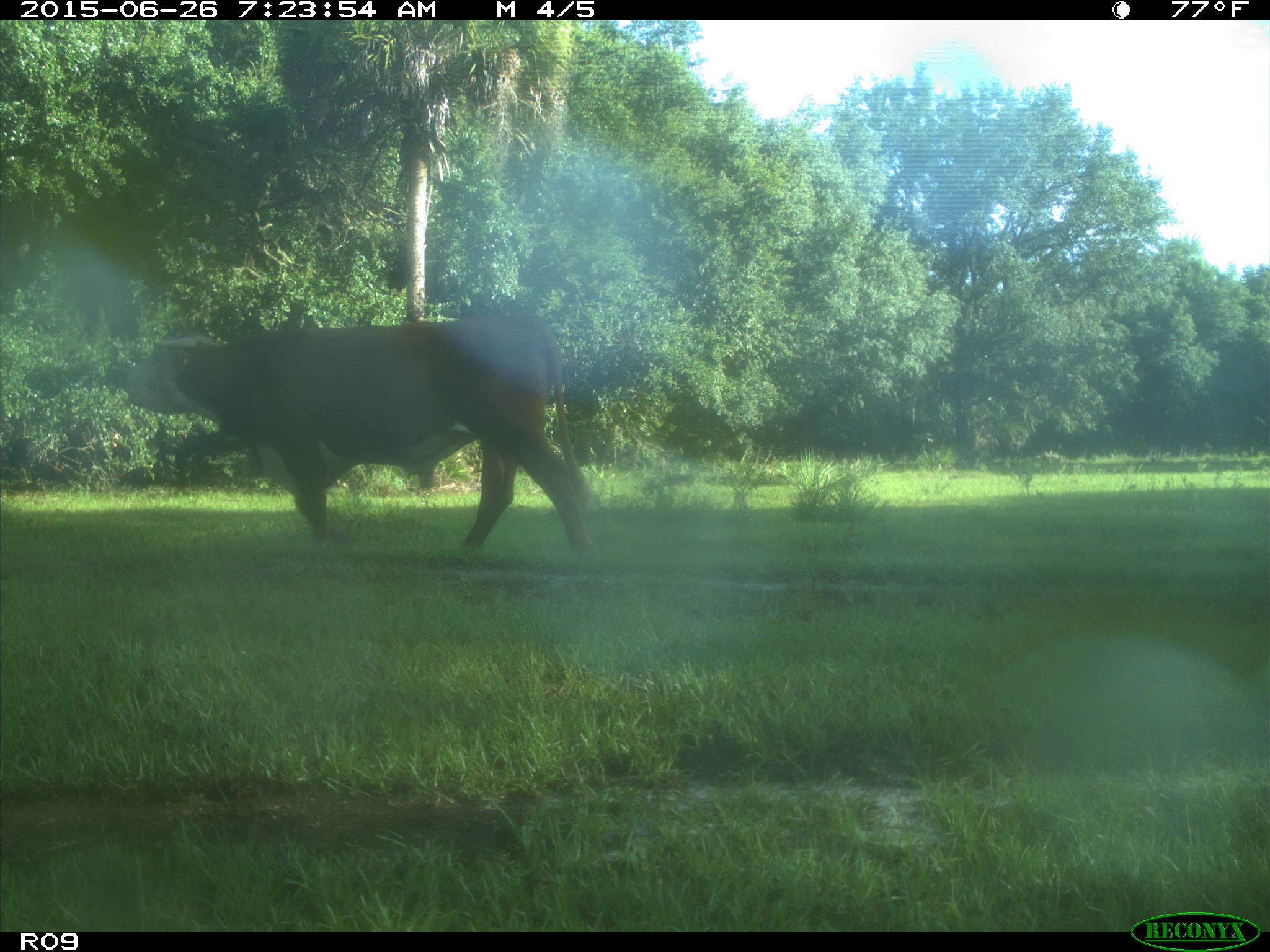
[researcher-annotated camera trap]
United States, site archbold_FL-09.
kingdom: Animalia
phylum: Chordata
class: Mammalia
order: Artiodactyla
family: Bovidae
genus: Bos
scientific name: Bos taurus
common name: domestic cow